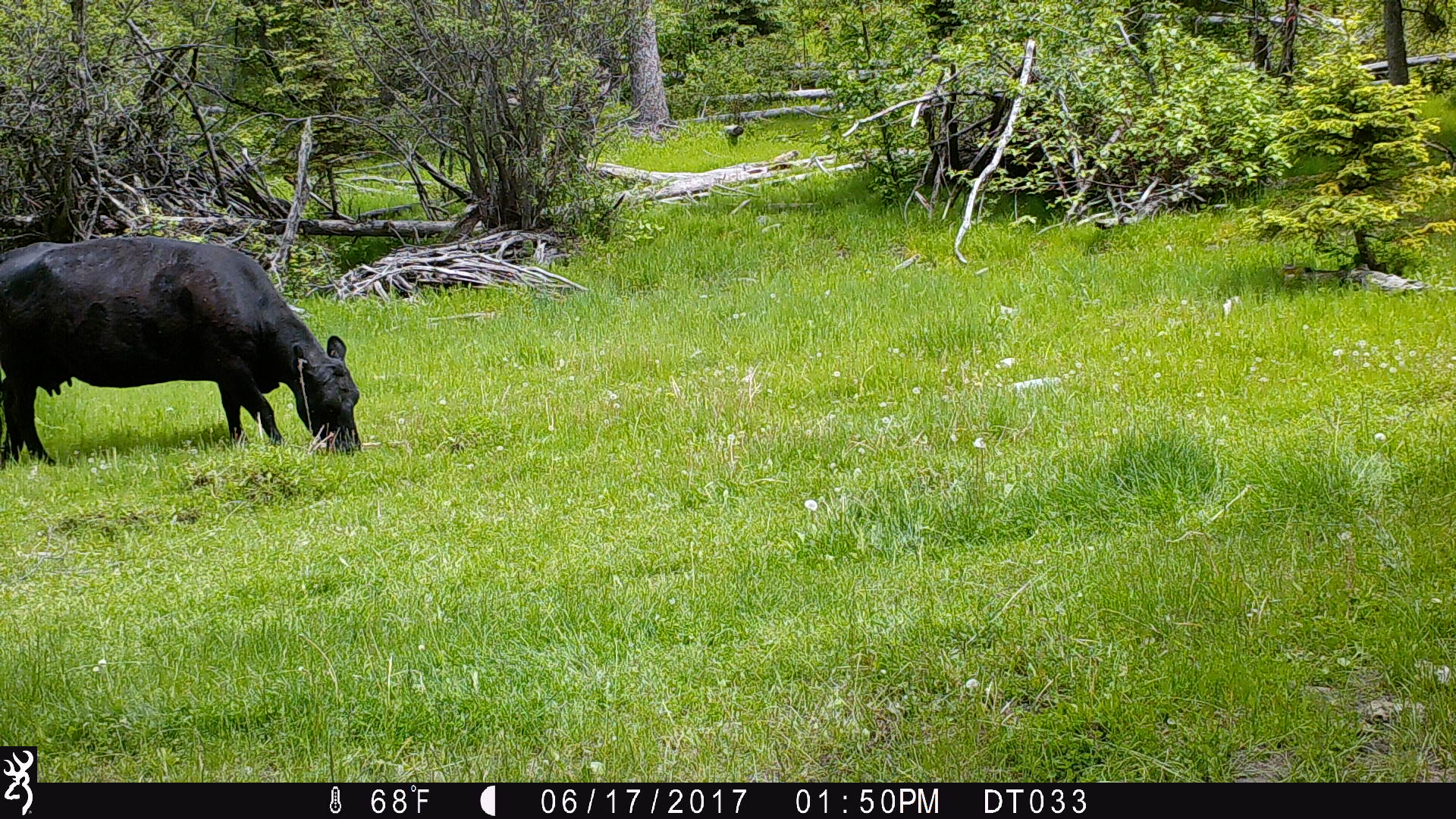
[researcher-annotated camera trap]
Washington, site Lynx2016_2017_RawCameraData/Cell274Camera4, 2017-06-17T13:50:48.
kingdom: Animalia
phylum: Chordata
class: Mammalia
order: Artiodactyla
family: Bovidae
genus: Bos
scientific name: Bos taurus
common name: domestic cattle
Domestic cattle (Bos taurus). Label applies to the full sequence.